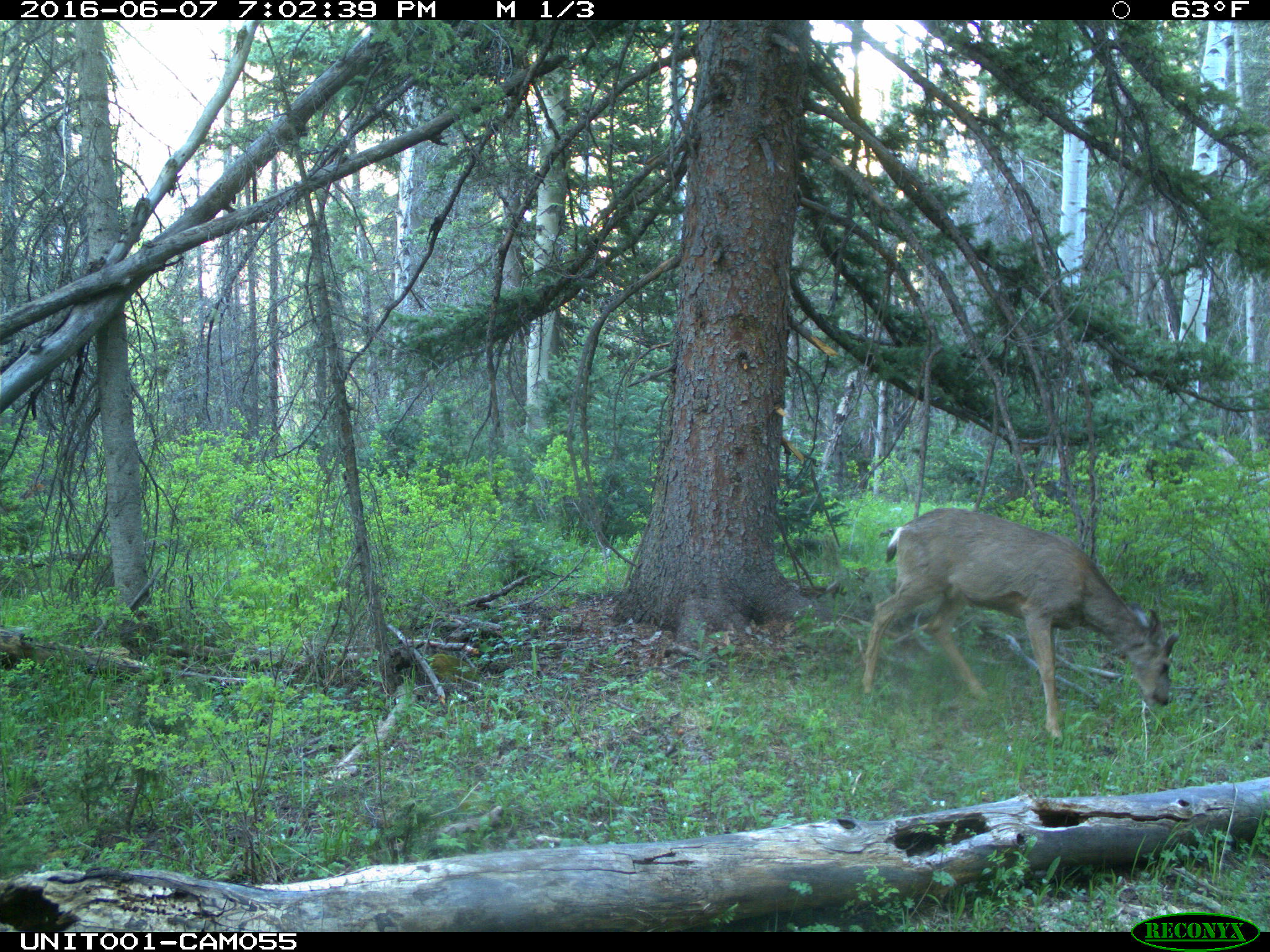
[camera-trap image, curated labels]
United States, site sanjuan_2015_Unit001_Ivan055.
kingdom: Animalia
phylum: Chordata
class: Mammalia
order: Artiodactyla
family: Cervidae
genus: Odocoileus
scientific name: Odocoileus hemionus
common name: mule deer